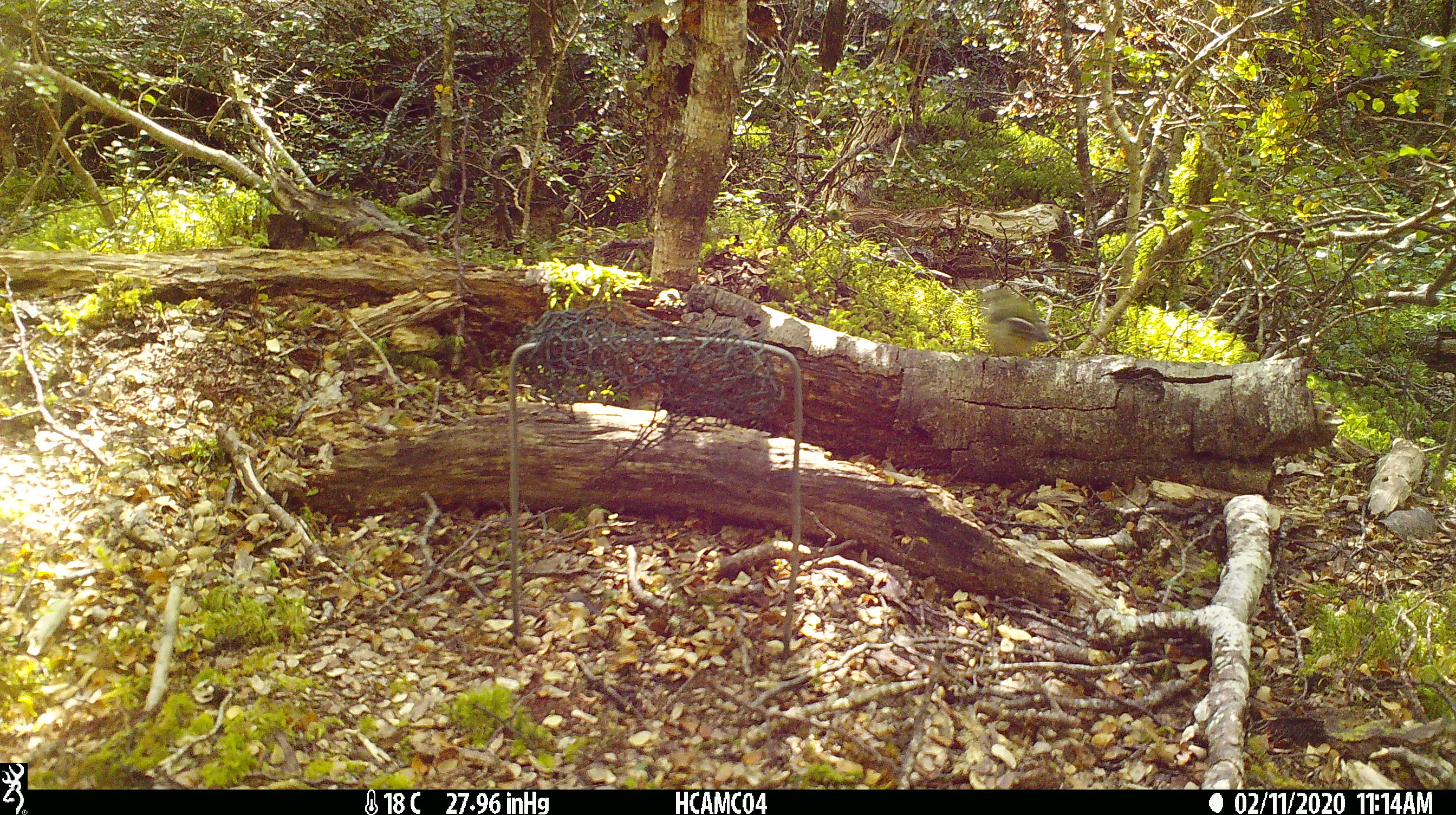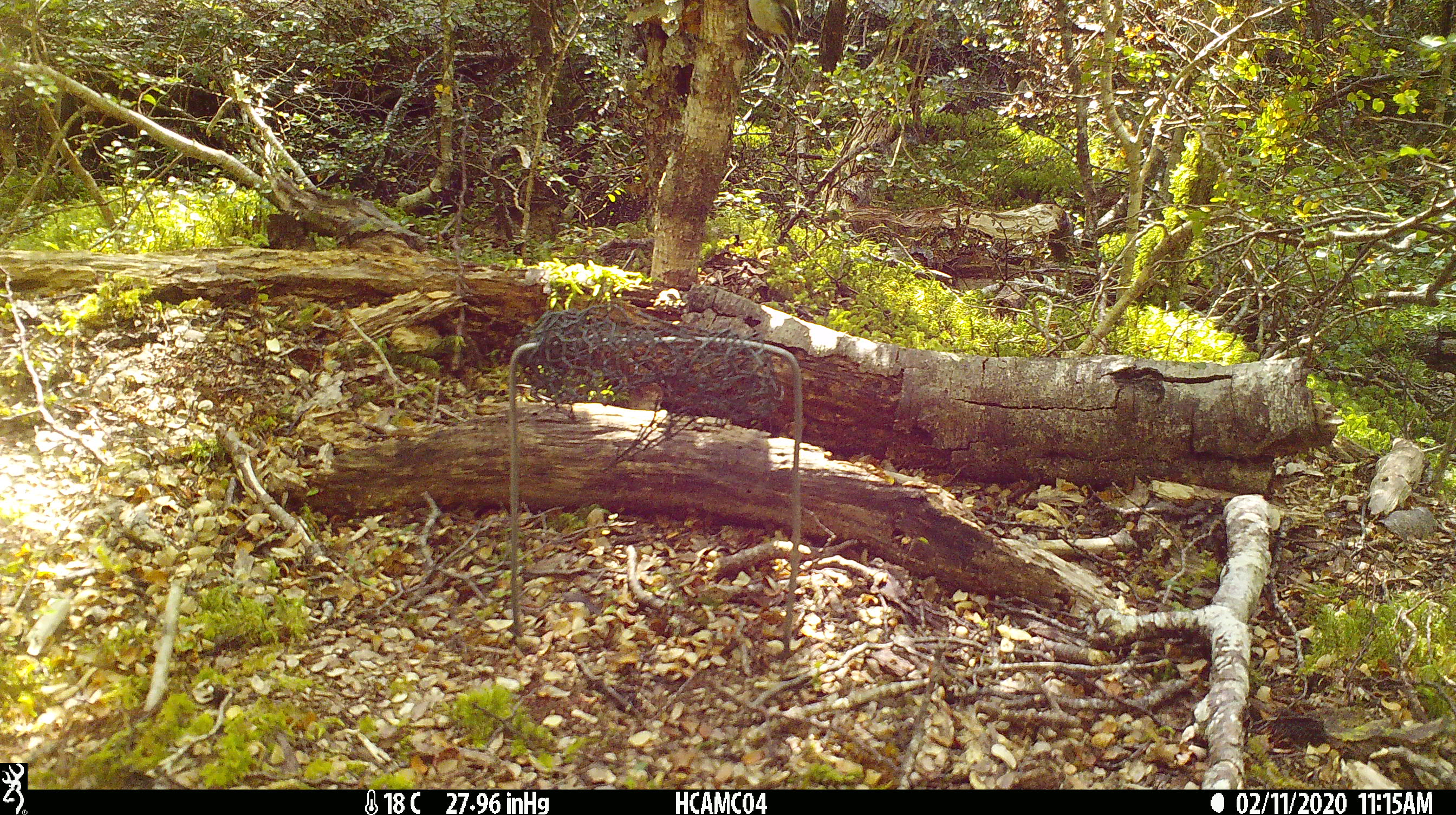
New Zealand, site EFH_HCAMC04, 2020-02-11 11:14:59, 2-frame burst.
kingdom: Animalia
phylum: Chordata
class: Aves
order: Passeriformes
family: Acanthisittidae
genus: Acanthisitta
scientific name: Acanthisitta chloris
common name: rifleman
Rifleman (Acanthisitta chloris).